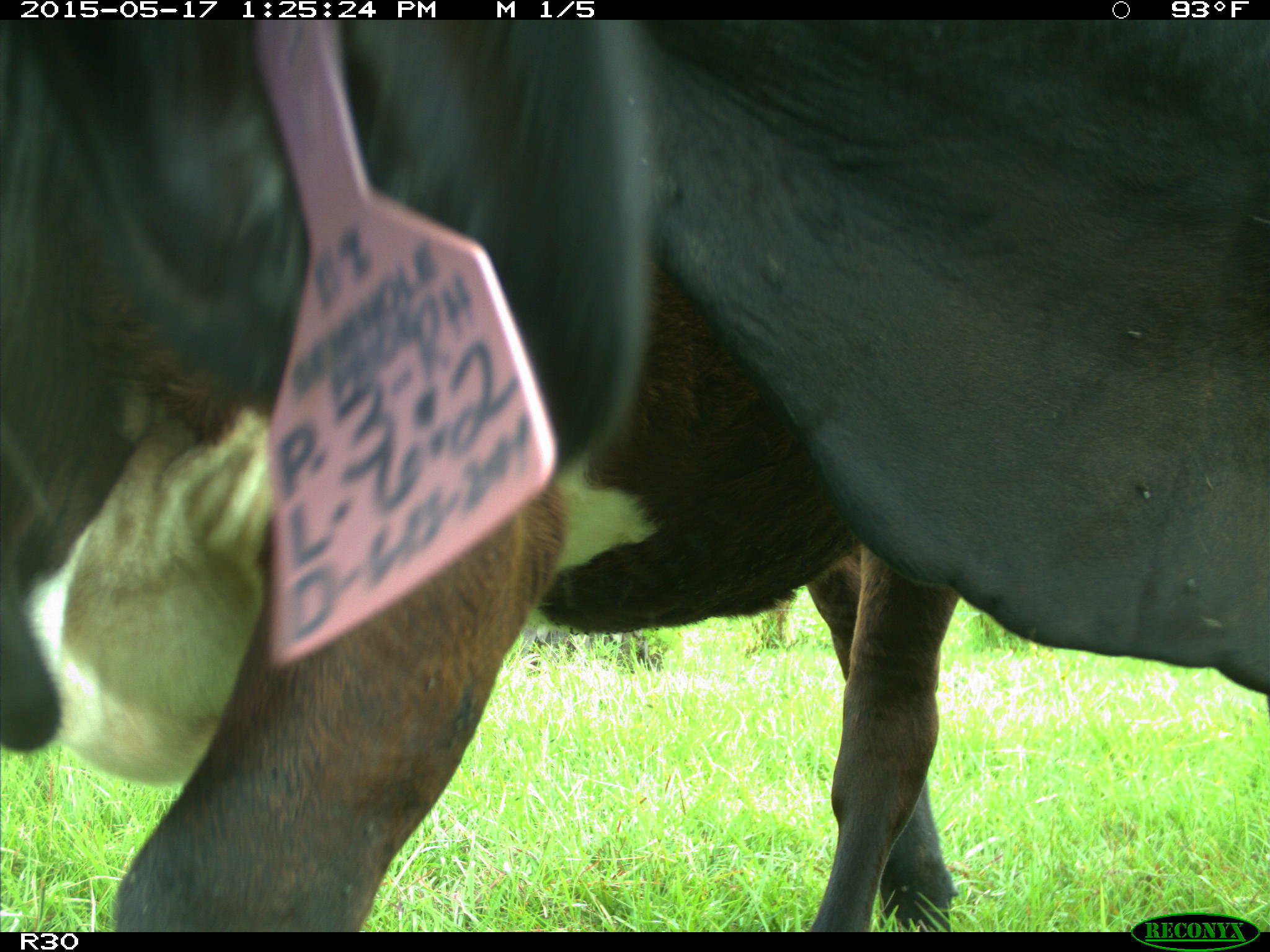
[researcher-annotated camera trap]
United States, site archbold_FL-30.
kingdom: Animalia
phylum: Chordata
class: Mammalia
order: Artiodactyla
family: Bovidae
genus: Bos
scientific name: Bos taurus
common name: domestic cow